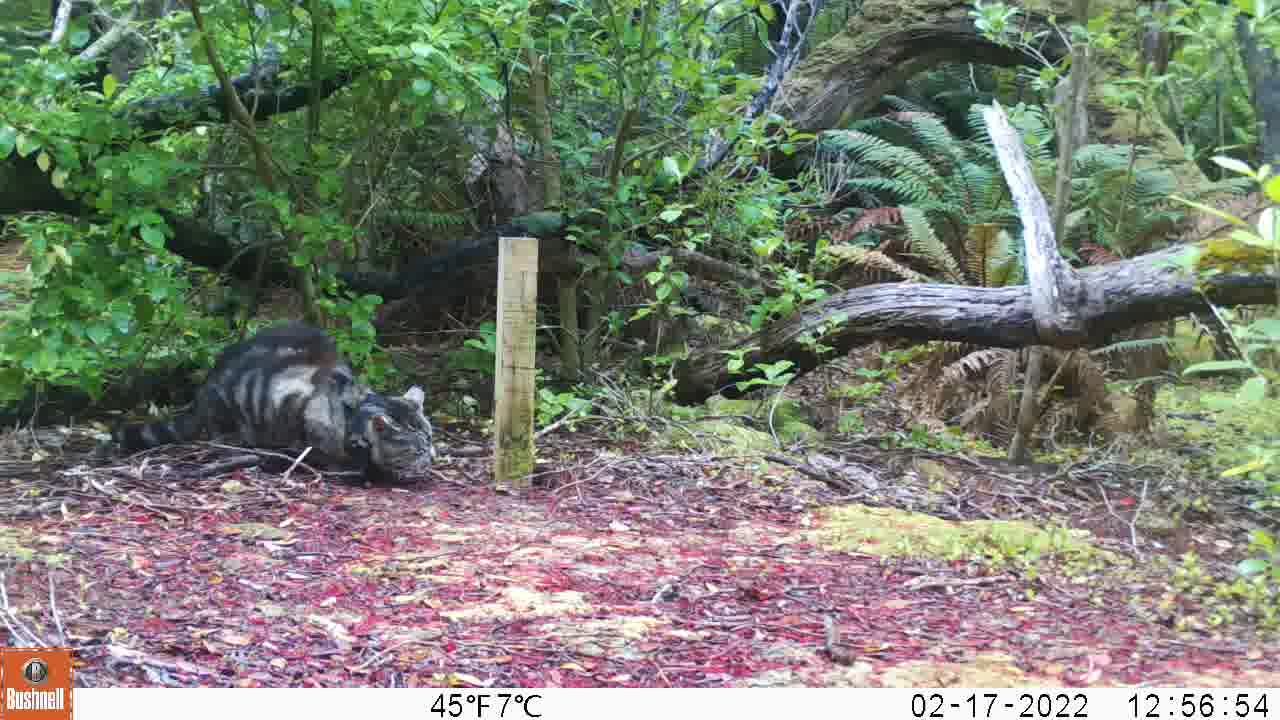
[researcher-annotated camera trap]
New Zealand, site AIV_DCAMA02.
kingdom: Animalia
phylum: Chordata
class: Mammalia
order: Carnivora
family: Felidae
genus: Felis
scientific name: Felis catus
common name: domestic cat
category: cat